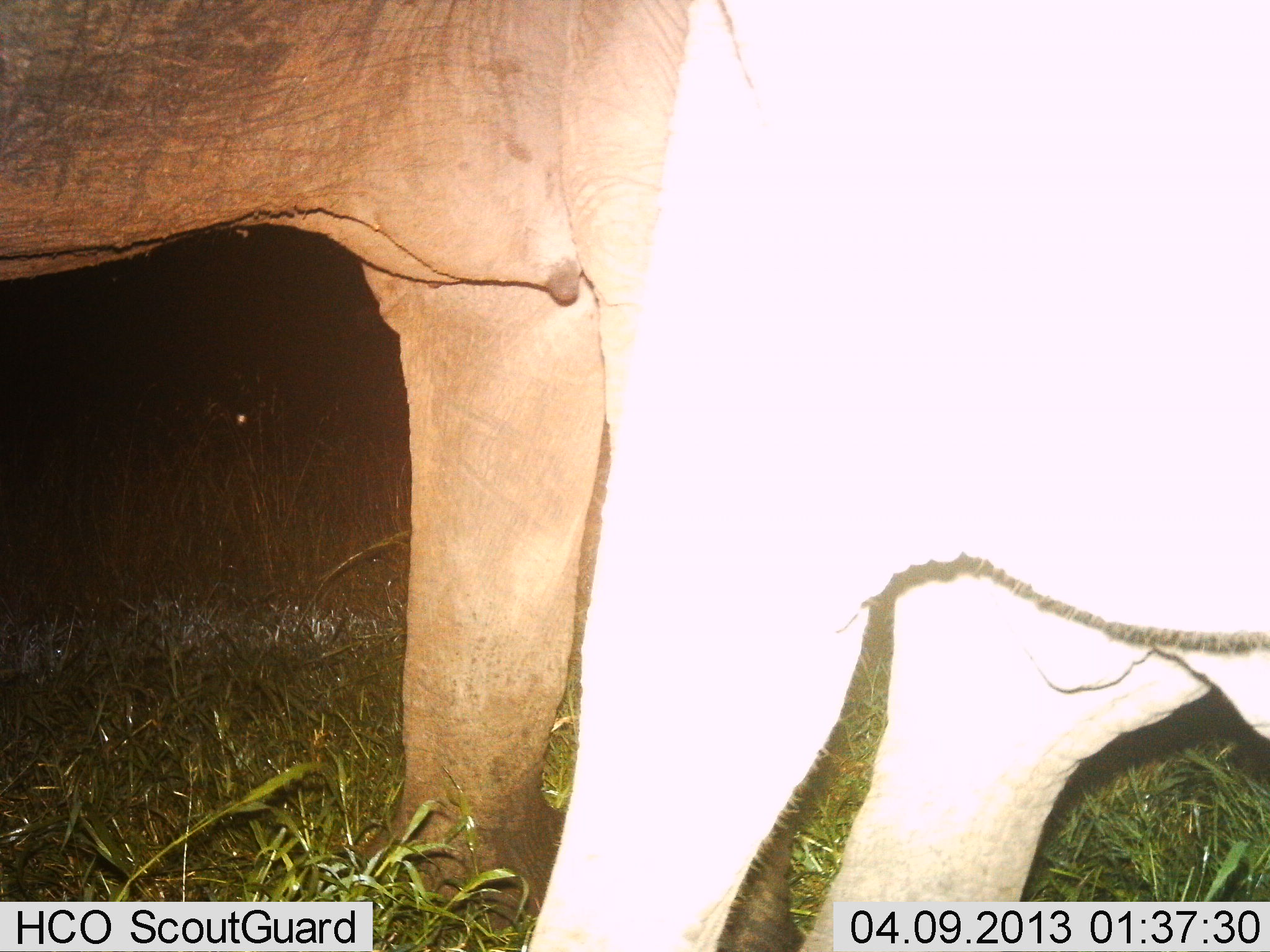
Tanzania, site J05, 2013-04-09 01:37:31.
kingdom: Animalia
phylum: Chordata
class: Mammalia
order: Proboscidea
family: Elephantidae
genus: Loxodonta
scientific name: Loxodonta africana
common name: african bush elephant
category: elephant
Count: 2.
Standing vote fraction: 94%.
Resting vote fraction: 0%.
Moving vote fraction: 0%.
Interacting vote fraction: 6%.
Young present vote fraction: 6%.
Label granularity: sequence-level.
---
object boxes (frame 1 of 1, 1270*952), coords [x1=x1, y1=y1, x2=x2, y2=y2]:
animal: [x1=0, y1=0, x2=796, y2=952]; [x1=520, y1=1, x2=1269, y2=952]